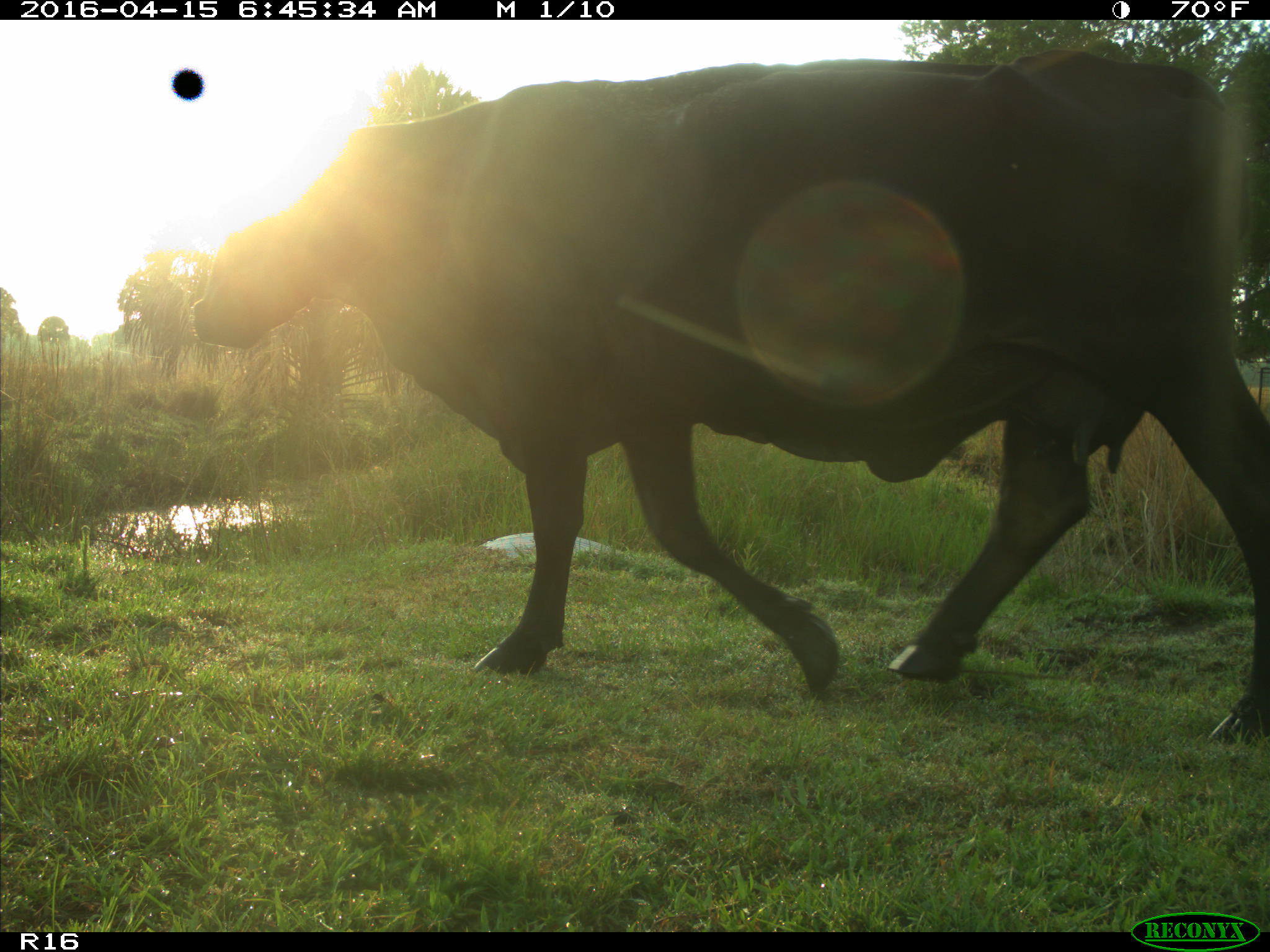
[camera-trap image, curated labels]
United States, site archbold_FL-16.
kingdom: Animalia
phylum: Chordata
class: Mammalia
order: Artiodactyla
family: Bovidae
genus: Bos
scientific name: Bos taurus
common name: domestic cow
Bos taurus (domestic cow).